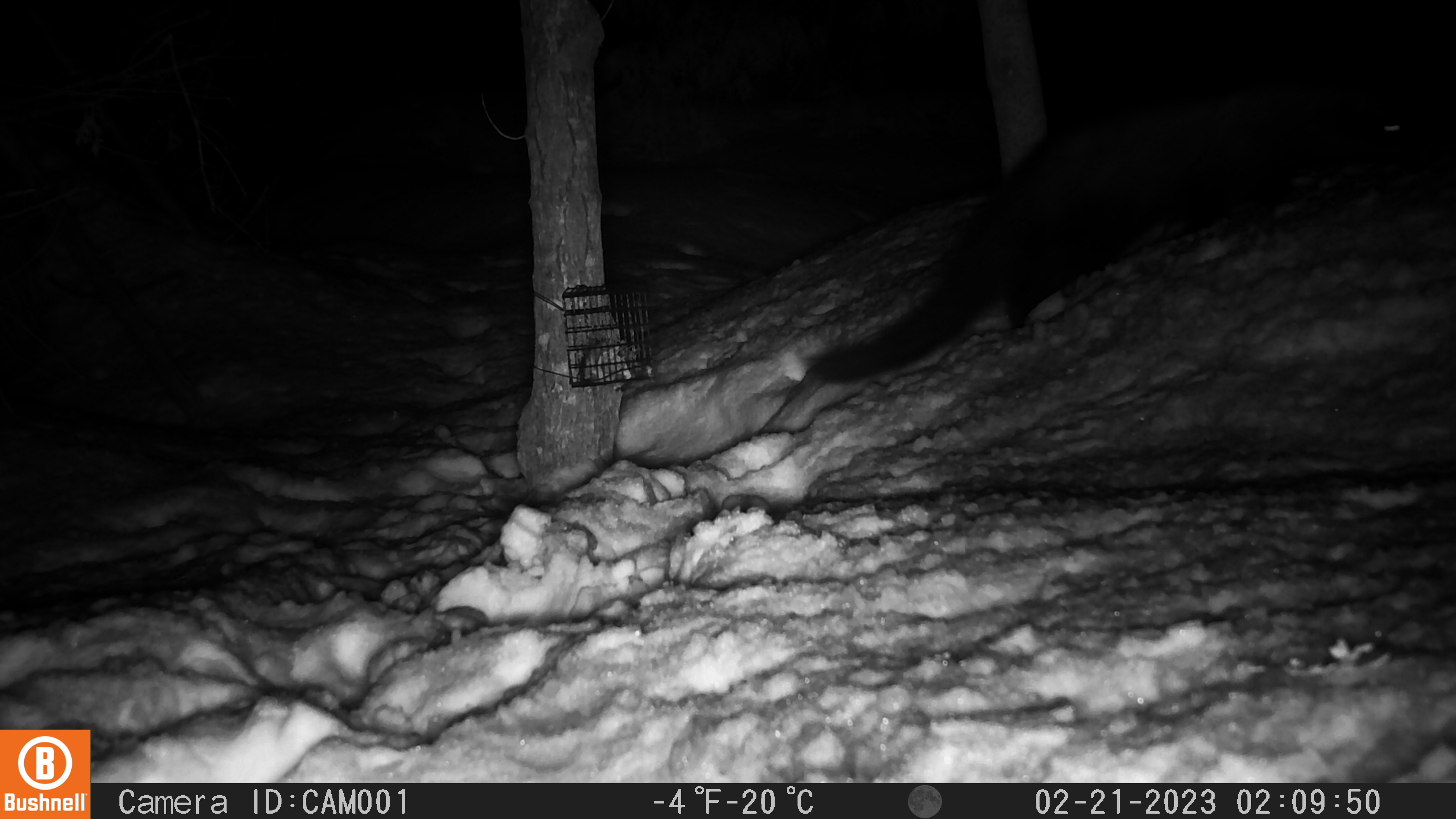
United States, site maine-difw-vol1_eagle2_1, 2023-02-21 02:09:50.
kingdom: Animalia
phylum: Chordata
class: Mammalia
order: Carnivora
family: Mustelidae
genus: Pekania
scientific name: Pekania pennanti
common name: fisher